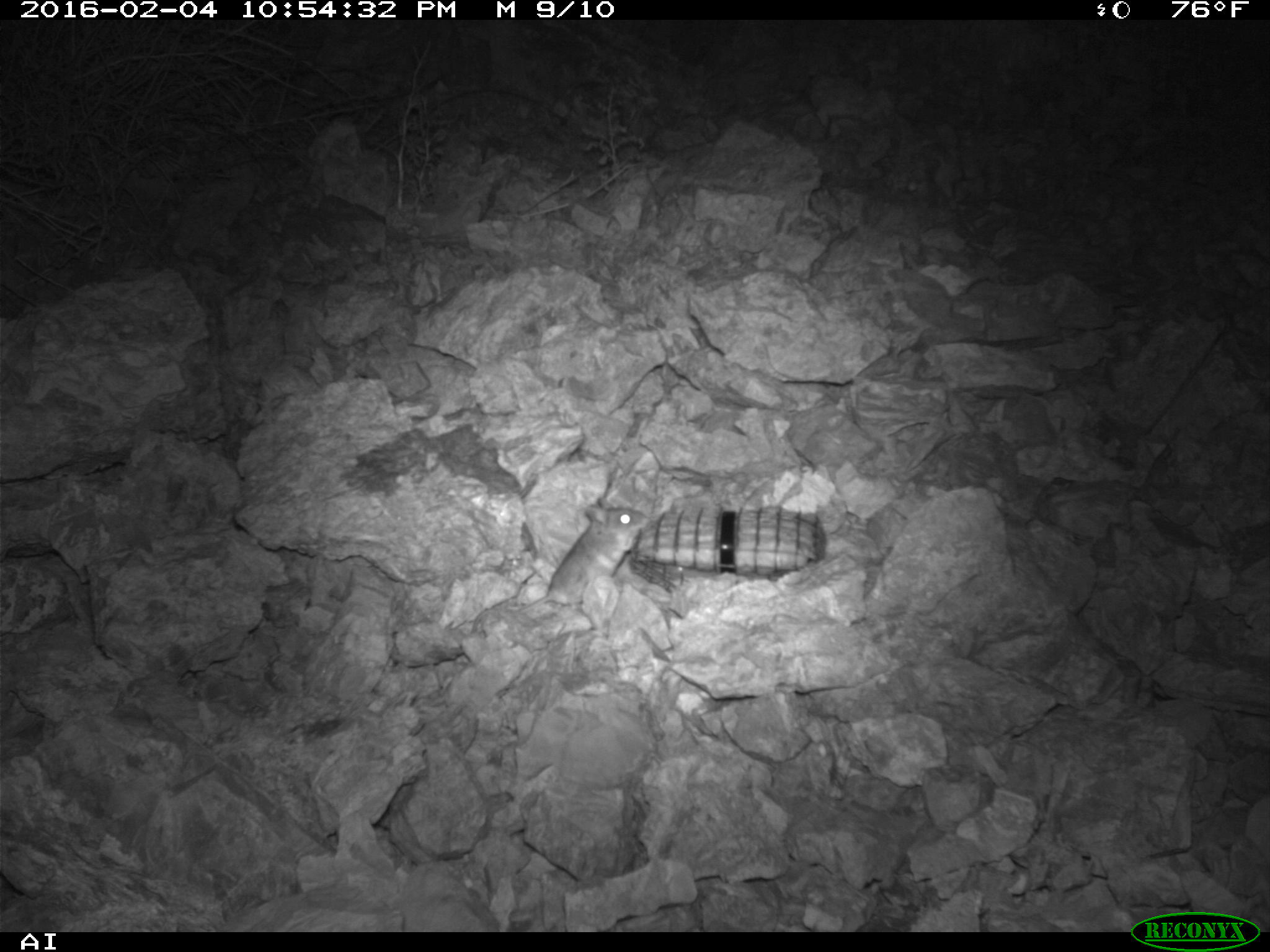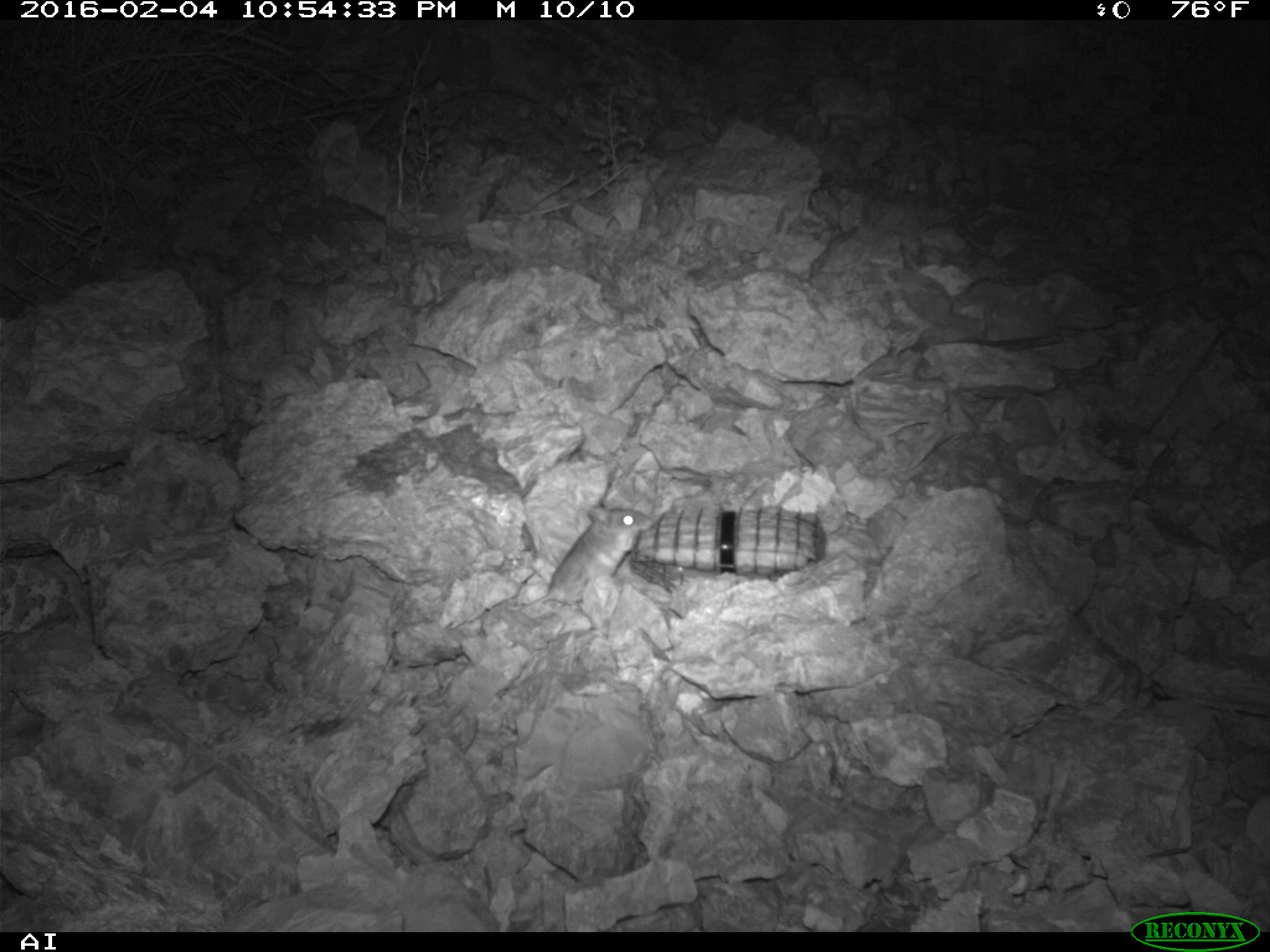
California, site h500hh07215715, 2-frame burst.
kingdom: Animalia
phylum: Chordata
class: Mammalia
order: Rodentia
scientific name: Rodentia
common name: rodent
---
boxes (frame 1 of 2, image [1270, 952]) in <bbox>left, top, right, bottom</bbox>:
rodent: <bbox>541, 465, 662, 615</bbox>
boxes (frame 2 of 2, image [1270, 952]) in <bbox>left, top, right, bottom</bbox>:
rodent: <bbox>513, 498, 652, 615</bbox>